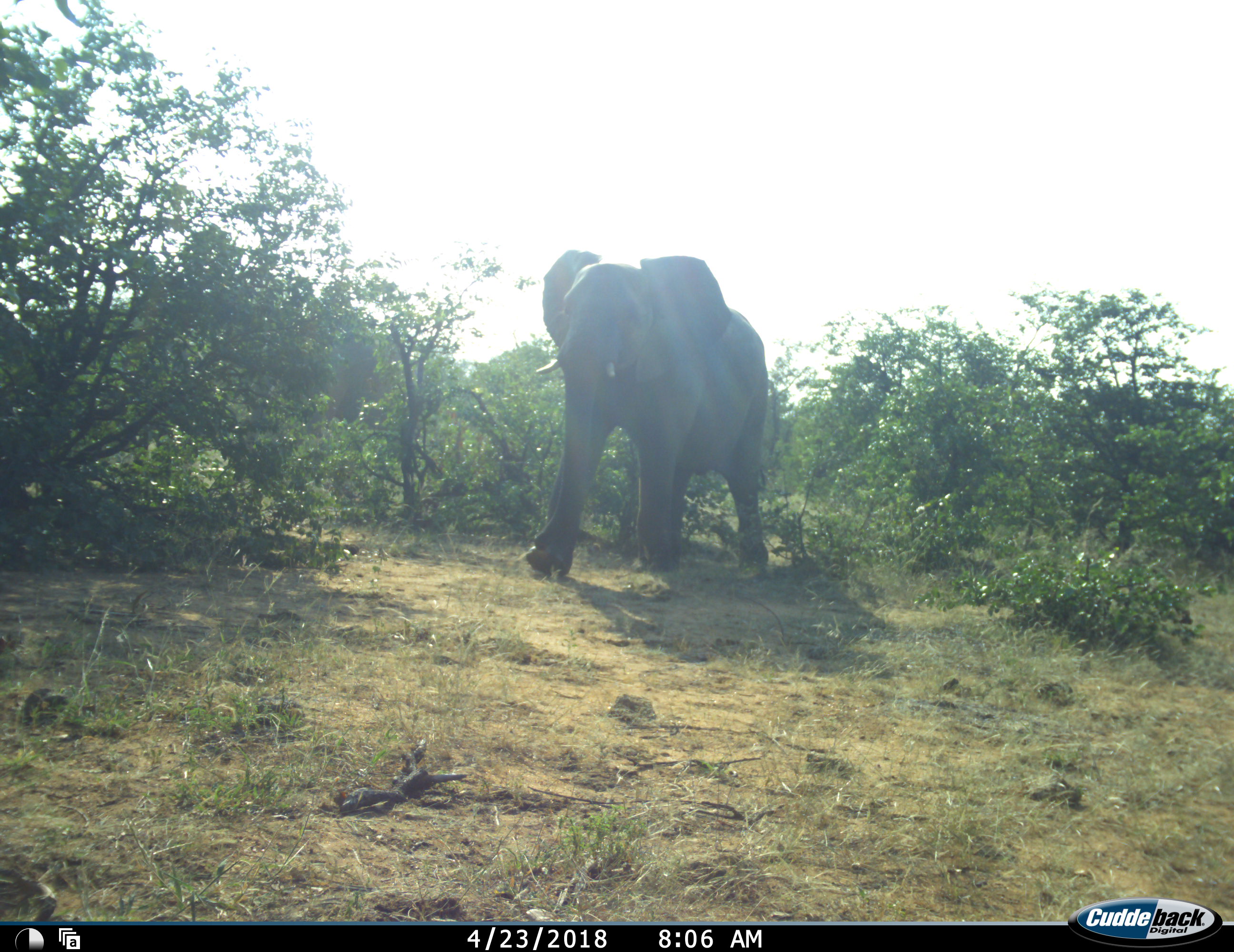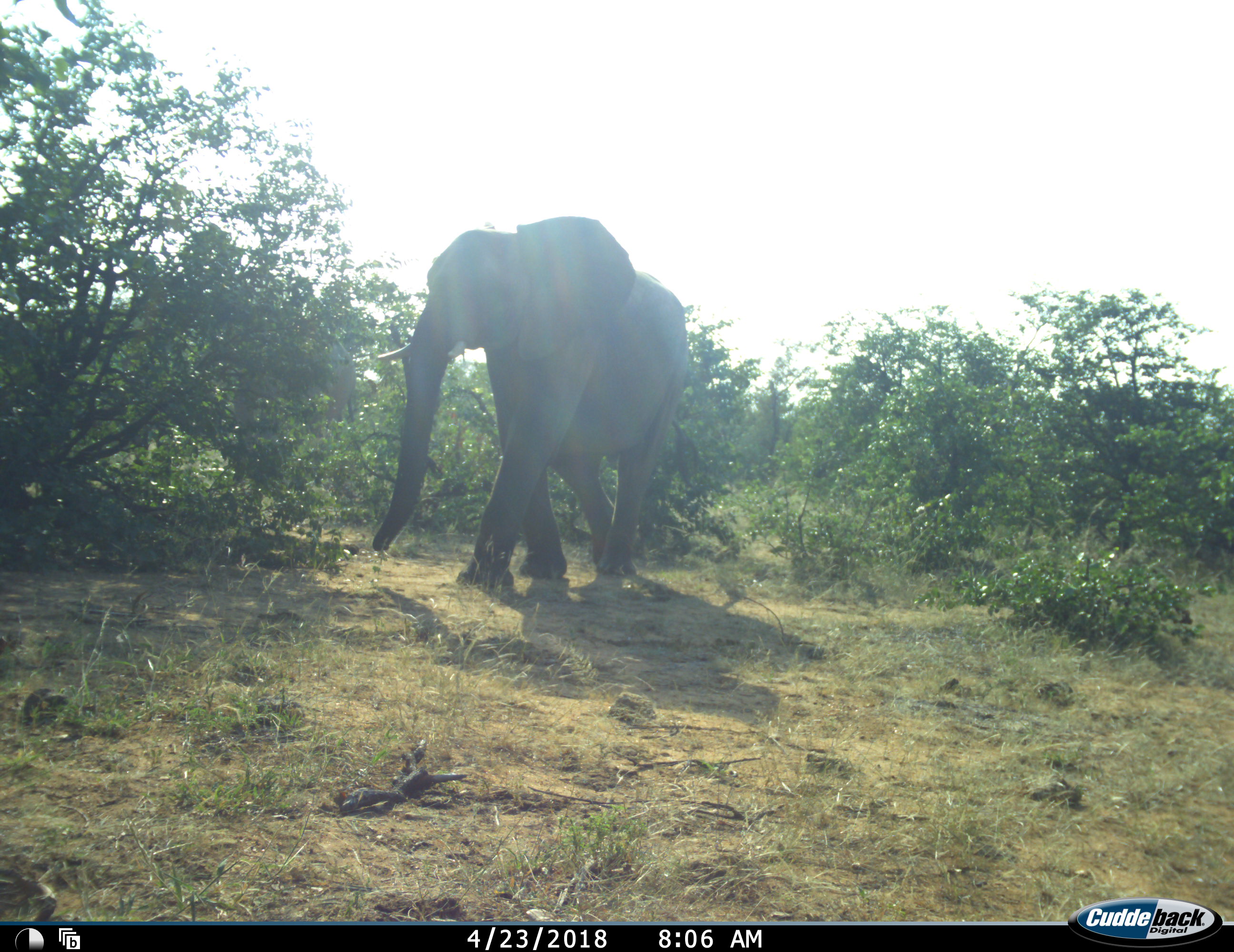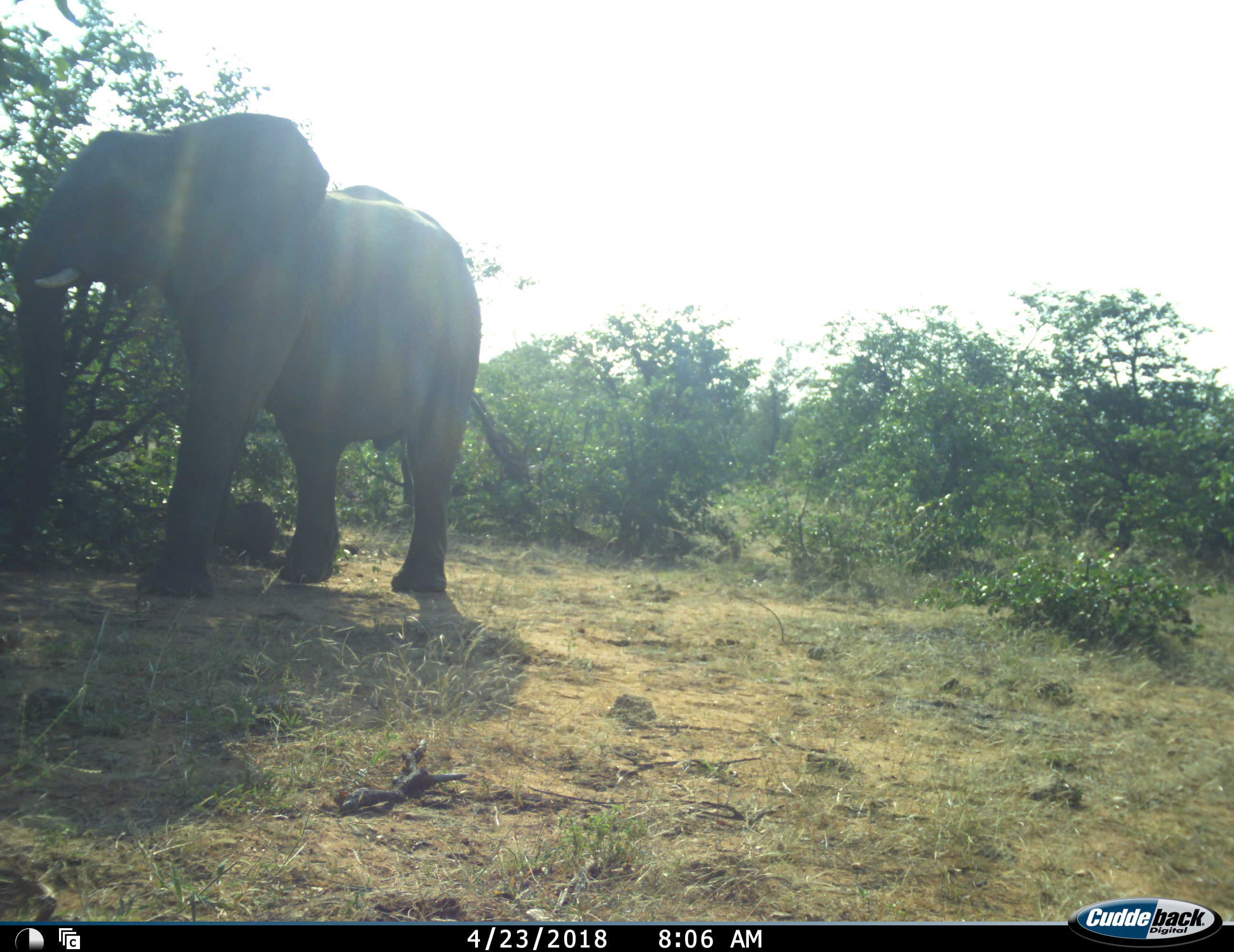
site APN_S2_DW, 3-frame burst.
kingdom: Animalia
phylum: Chordata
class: Mammalia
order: Proboscidea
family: Elephantidae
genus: Loxodonta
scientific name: Loxodonta africana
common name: african bush elephant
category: elephant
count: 1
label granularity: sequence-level